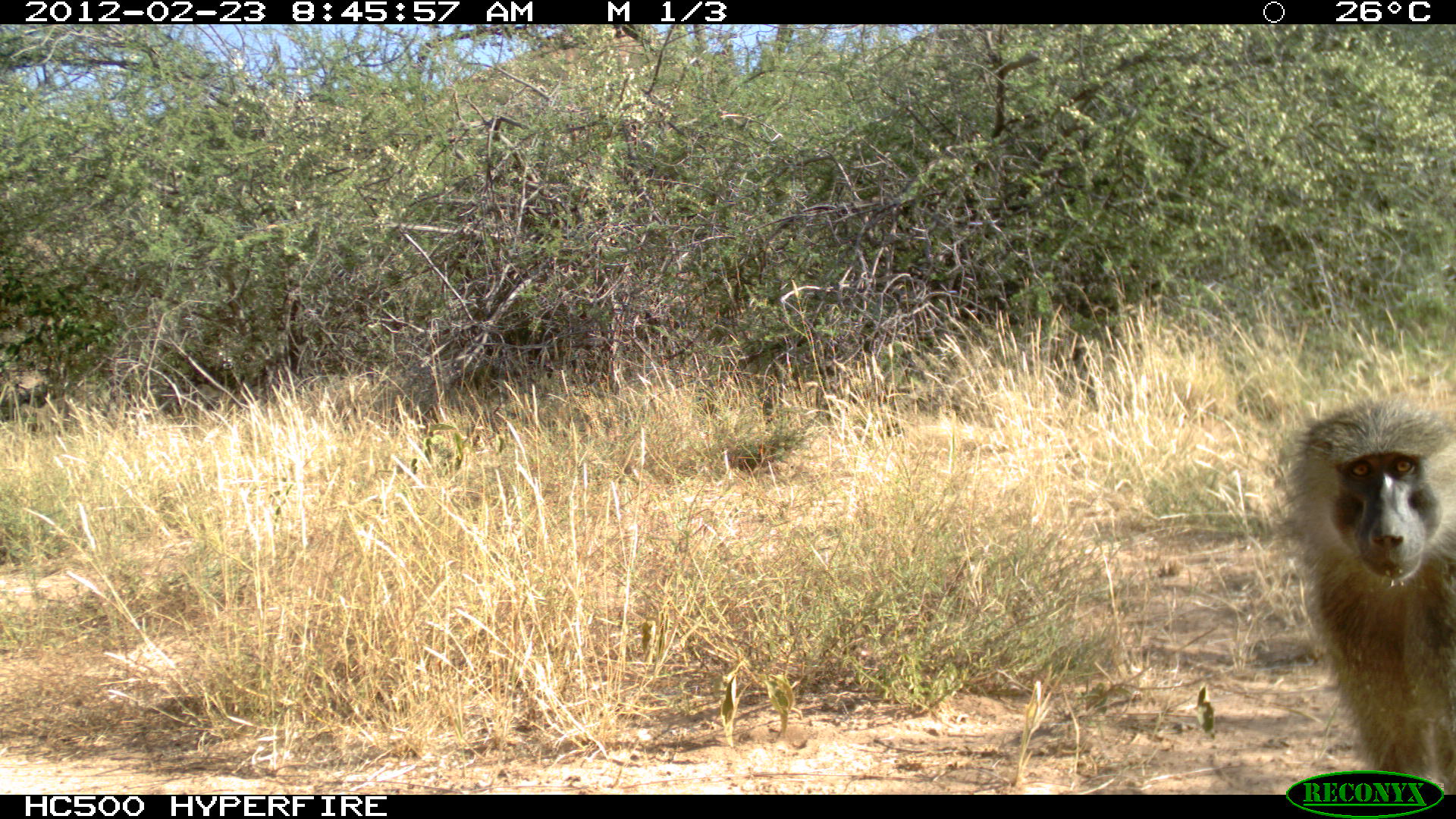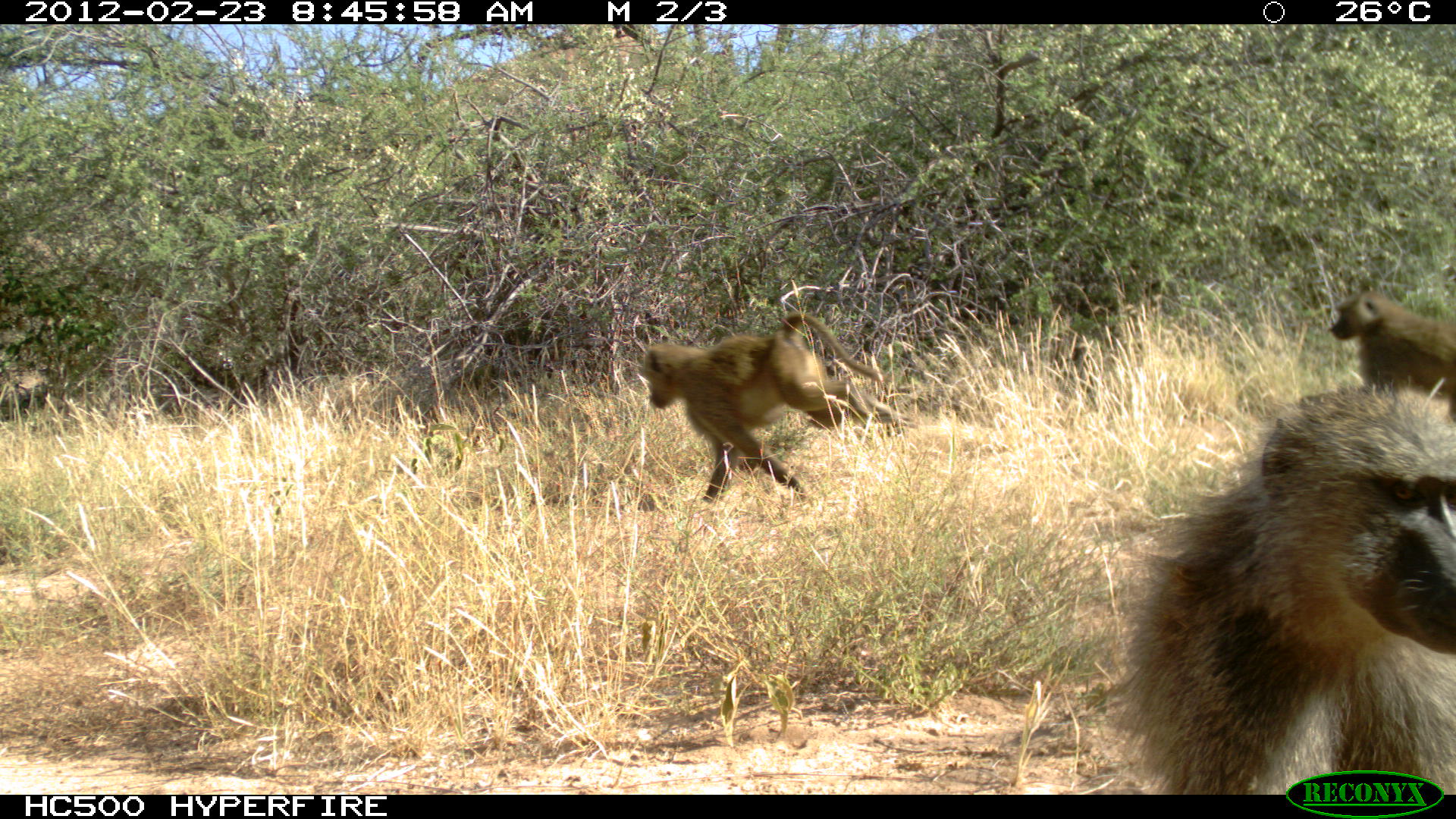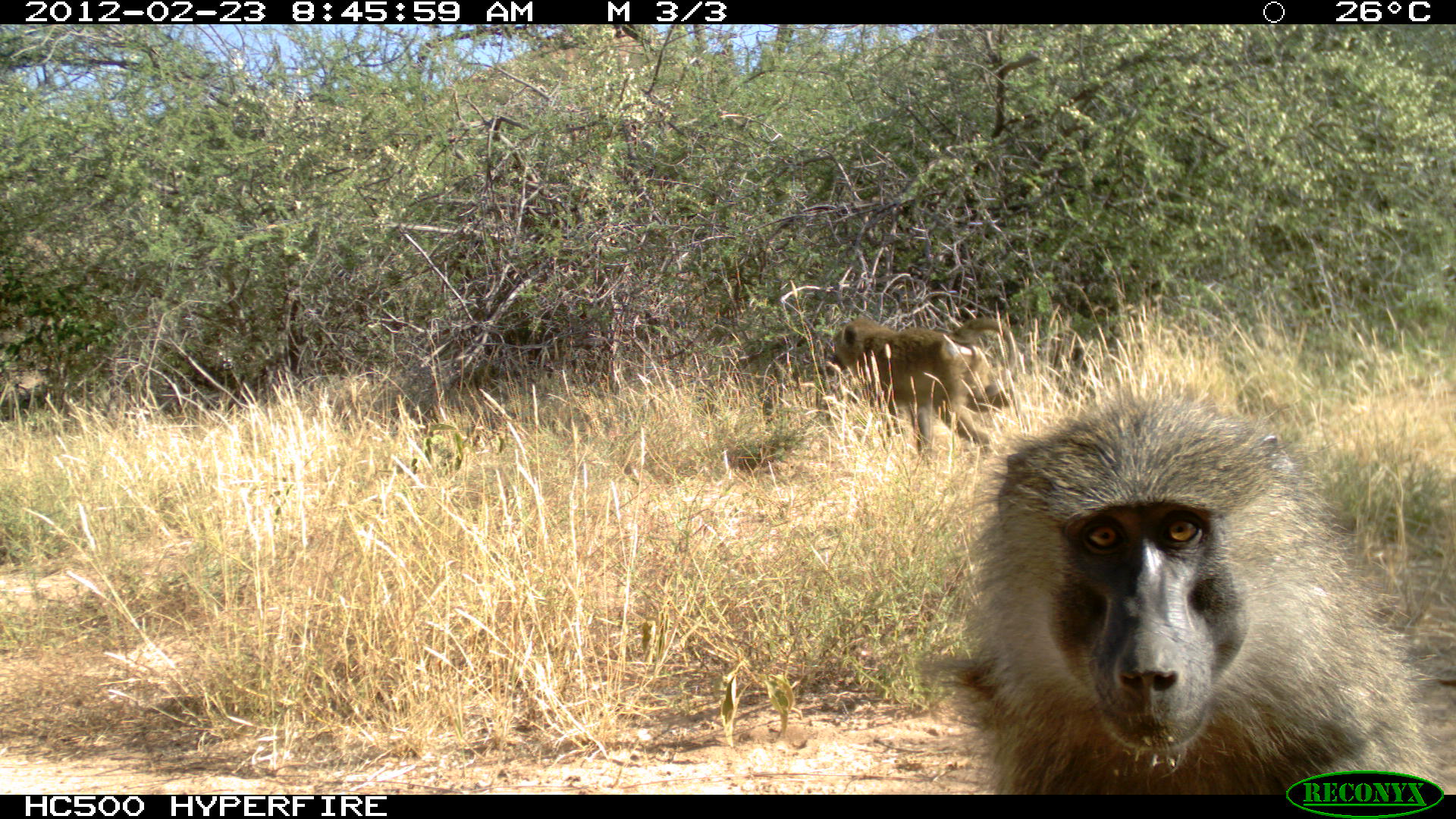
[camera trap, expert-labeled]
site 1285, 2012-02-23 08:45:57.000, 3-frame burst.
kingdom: Animalia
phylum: Chordata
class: Mammalia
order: Primates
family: Cercopithecidae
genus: Papio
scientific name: Papio anubis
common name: olive baboon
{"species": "Papio anubis (olive baboon)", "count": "1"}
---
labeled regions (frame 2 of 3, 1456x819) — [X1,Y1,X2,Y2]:
papio anubis: [1096,378,1454,789]; [643,309,889,502]; [1323,287,1454,390]